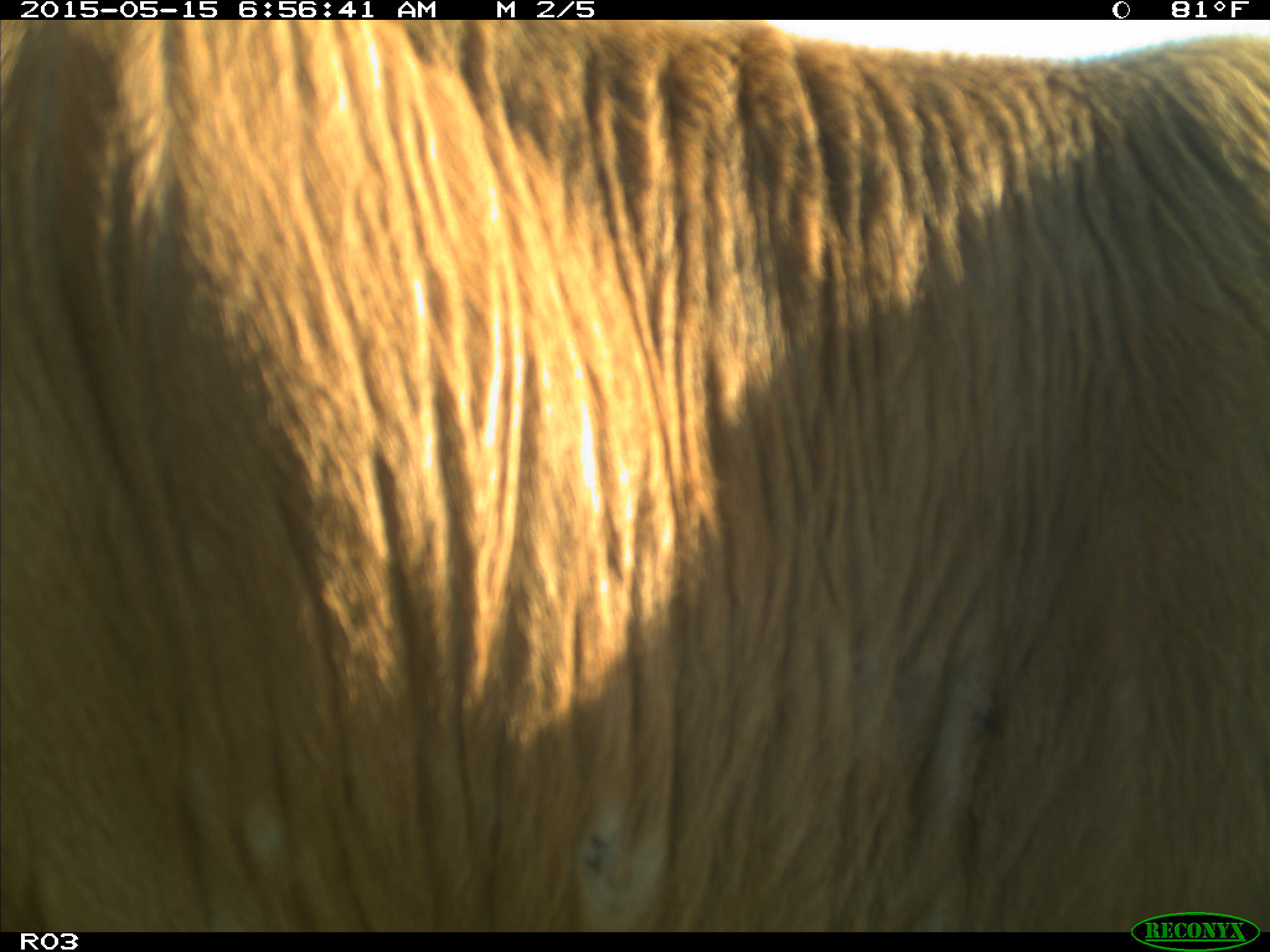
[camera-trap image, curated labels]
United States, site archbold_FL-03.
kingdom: Animalia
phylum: Chordata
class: Mammalia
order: Artiodactyla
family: Bovidae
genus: Bos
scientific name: Bos taurus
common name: domestic cow